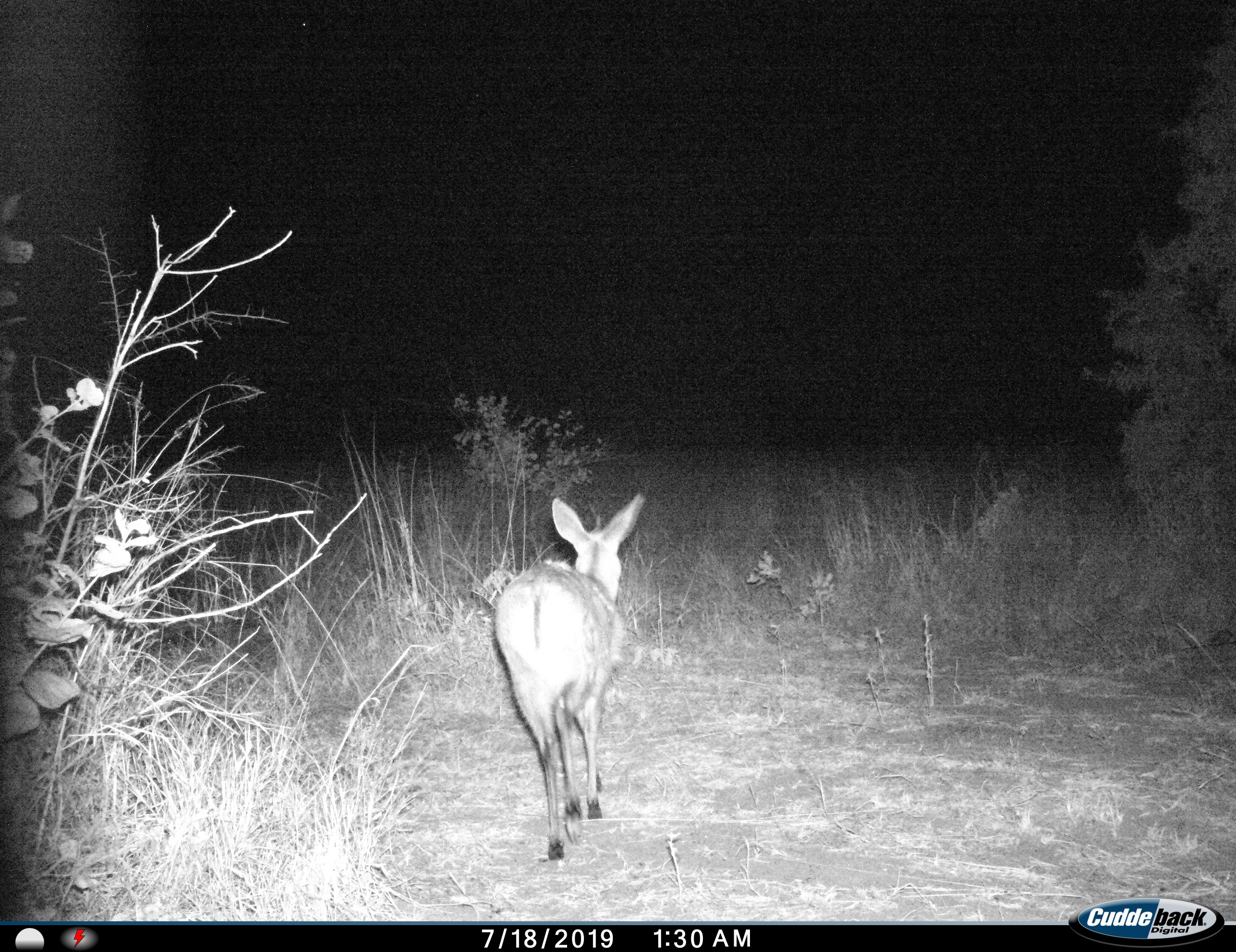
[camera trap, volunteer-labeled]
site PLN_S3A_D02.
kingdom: Animalia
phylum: Chordata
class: Mammalia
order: Artiodactyla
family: Bovidae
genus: Aepyceros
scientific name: Aepyceros melampus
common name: impala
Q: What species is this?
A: Impala (Aepyceros melampus).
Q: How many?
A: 1.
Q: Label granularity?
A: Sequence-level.